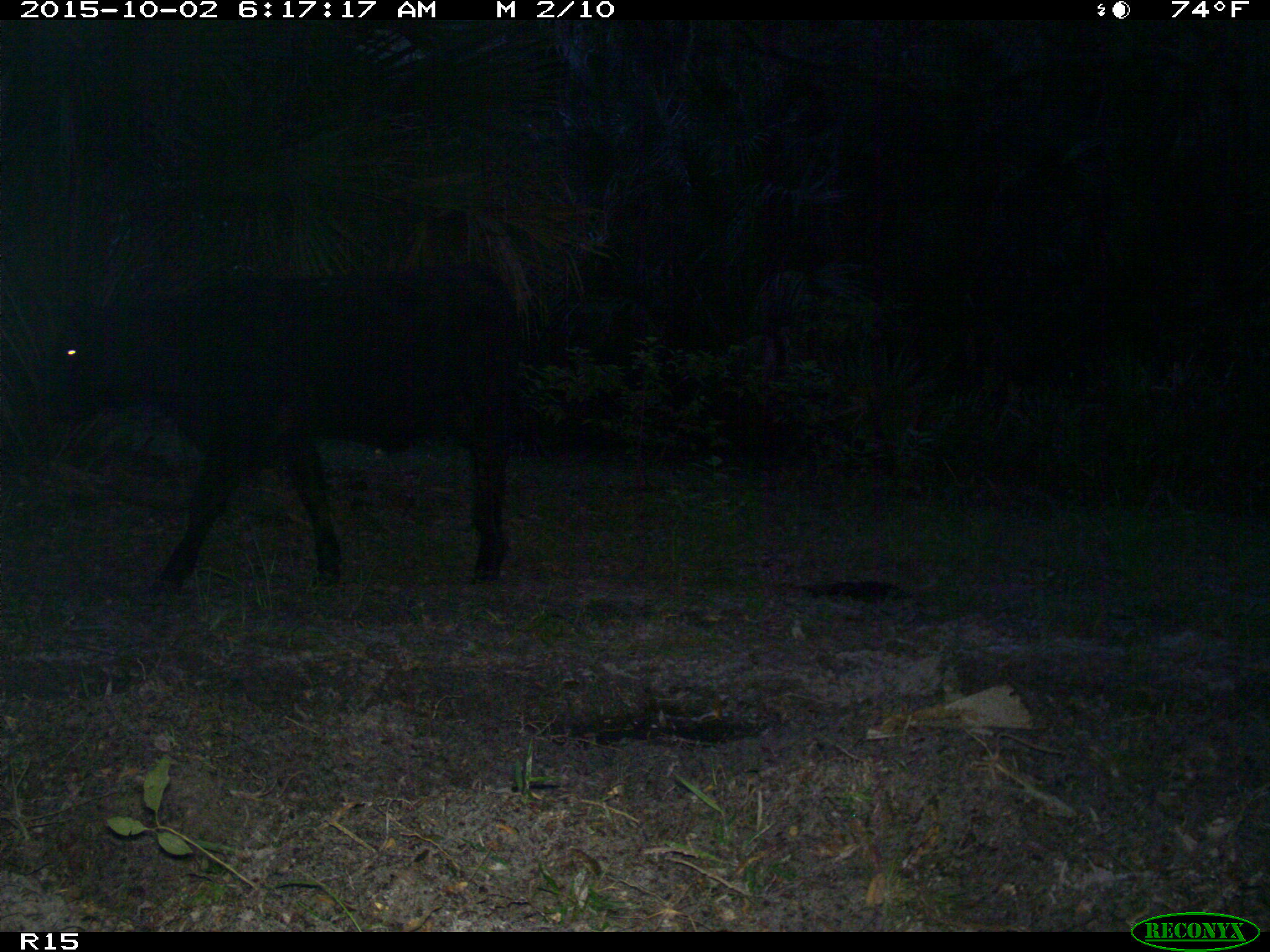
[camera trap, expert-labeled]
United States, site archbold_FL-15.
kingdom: Animalia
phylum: Chordata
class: Mammalia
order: Artiodactyla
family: Bovidae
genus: Bos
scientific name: Bos taurus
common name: domestic cow